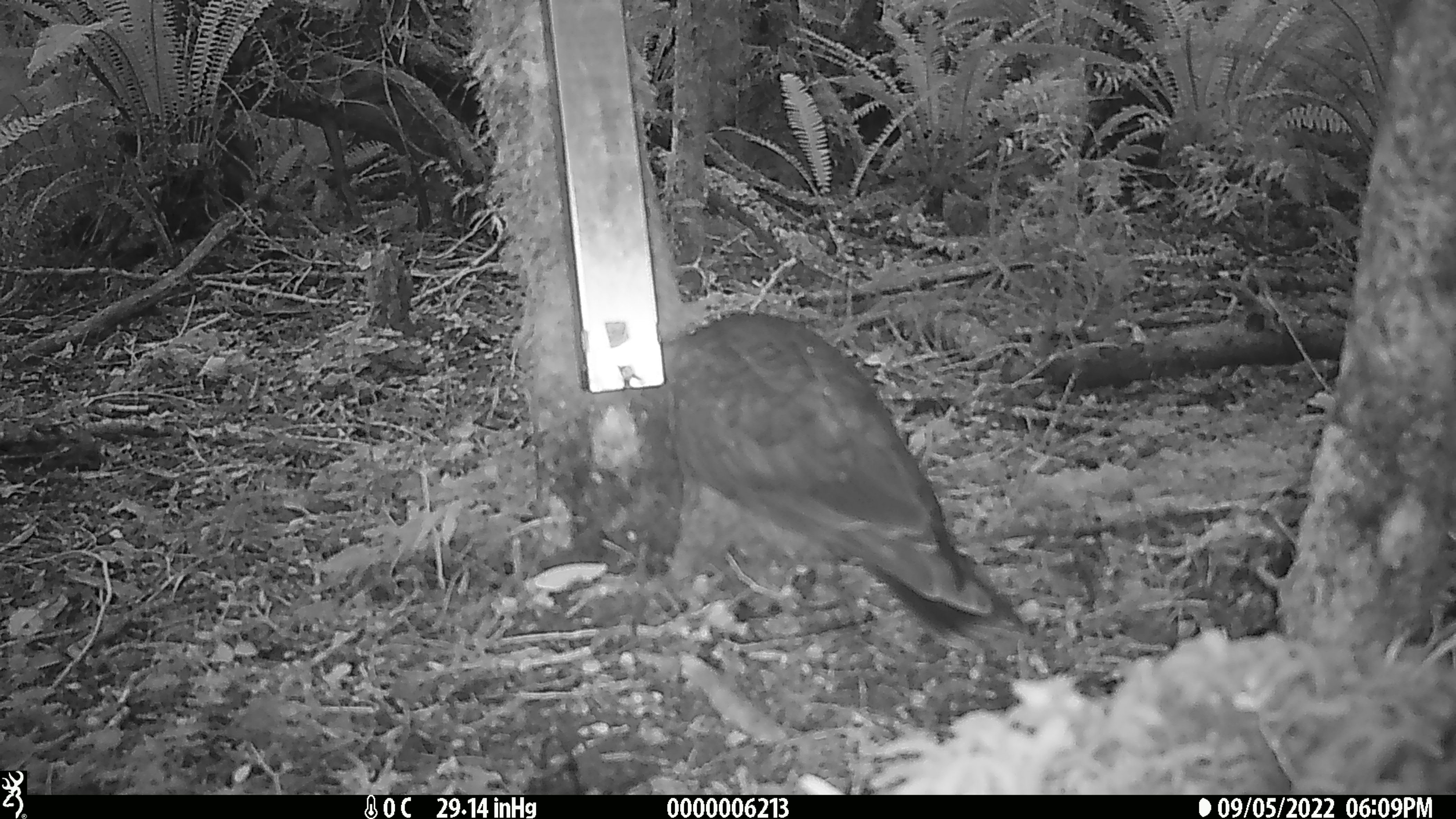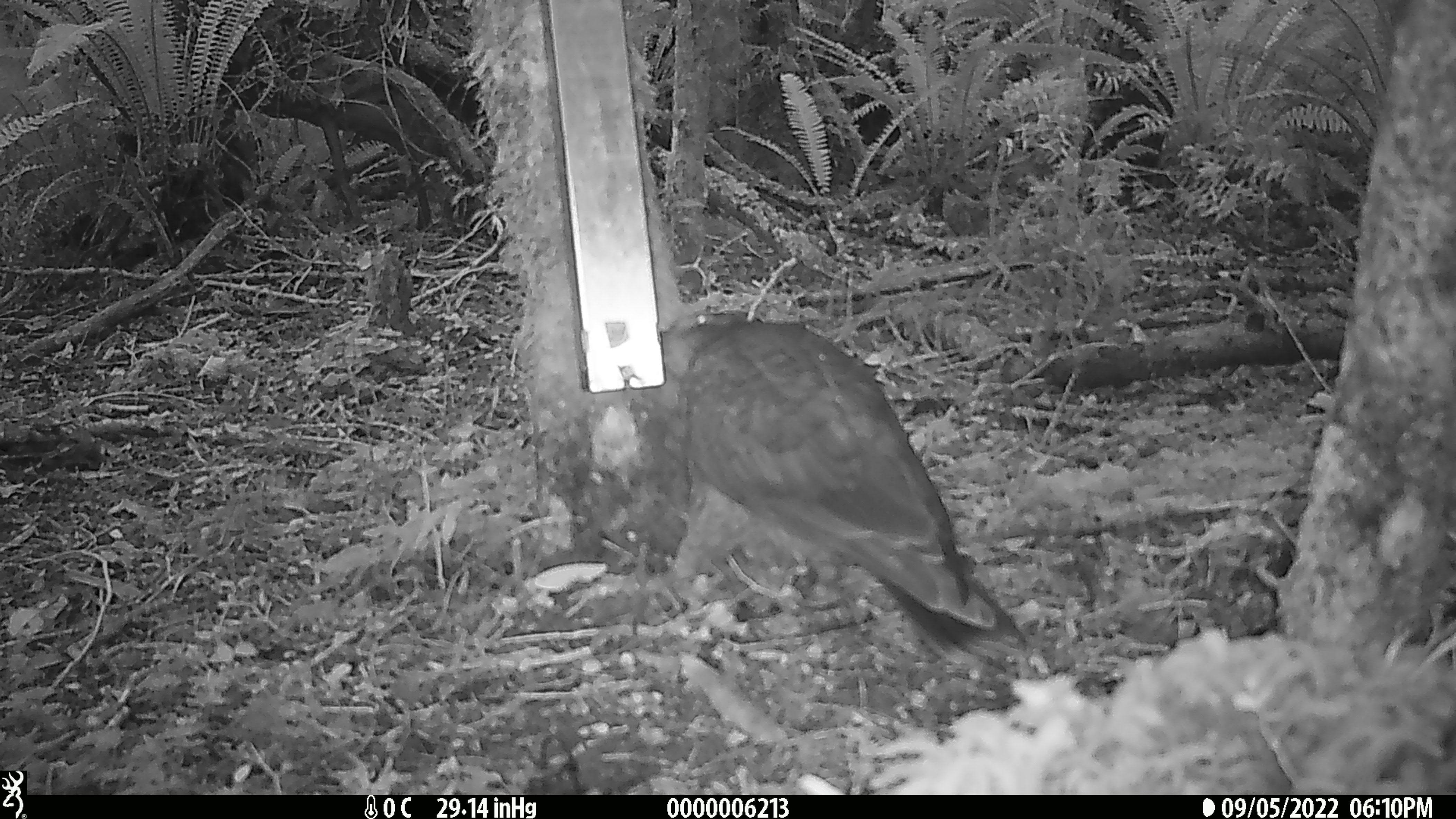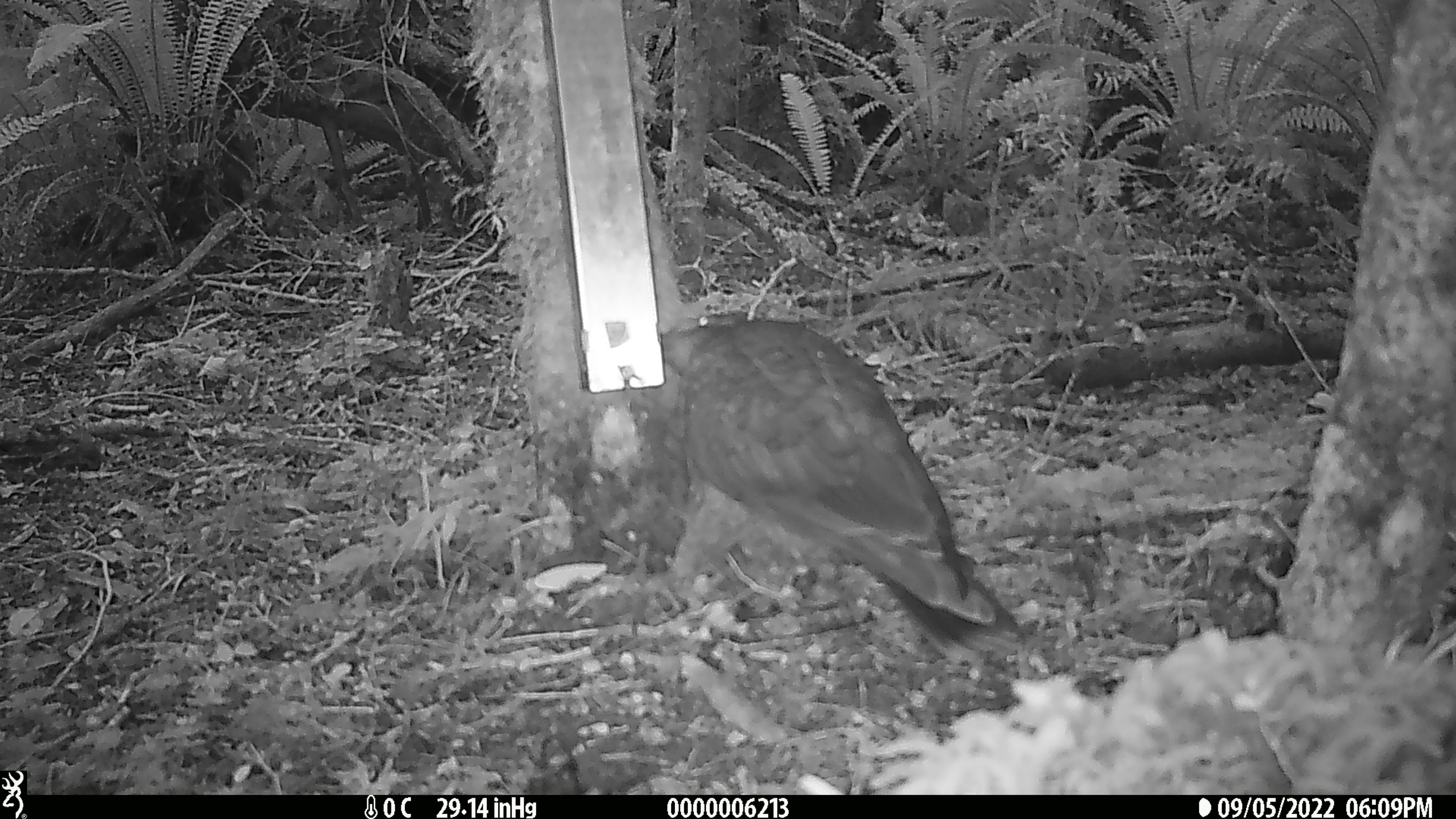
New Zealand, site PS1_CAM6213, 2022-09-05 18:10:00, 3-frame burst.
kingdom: Animalia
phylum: Chordata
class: Aves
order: Psittaciformes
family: Strigopidae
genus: Nestor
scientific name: Nestor notabilis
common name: kea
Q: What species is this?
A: Kea (Nestor notabilis).